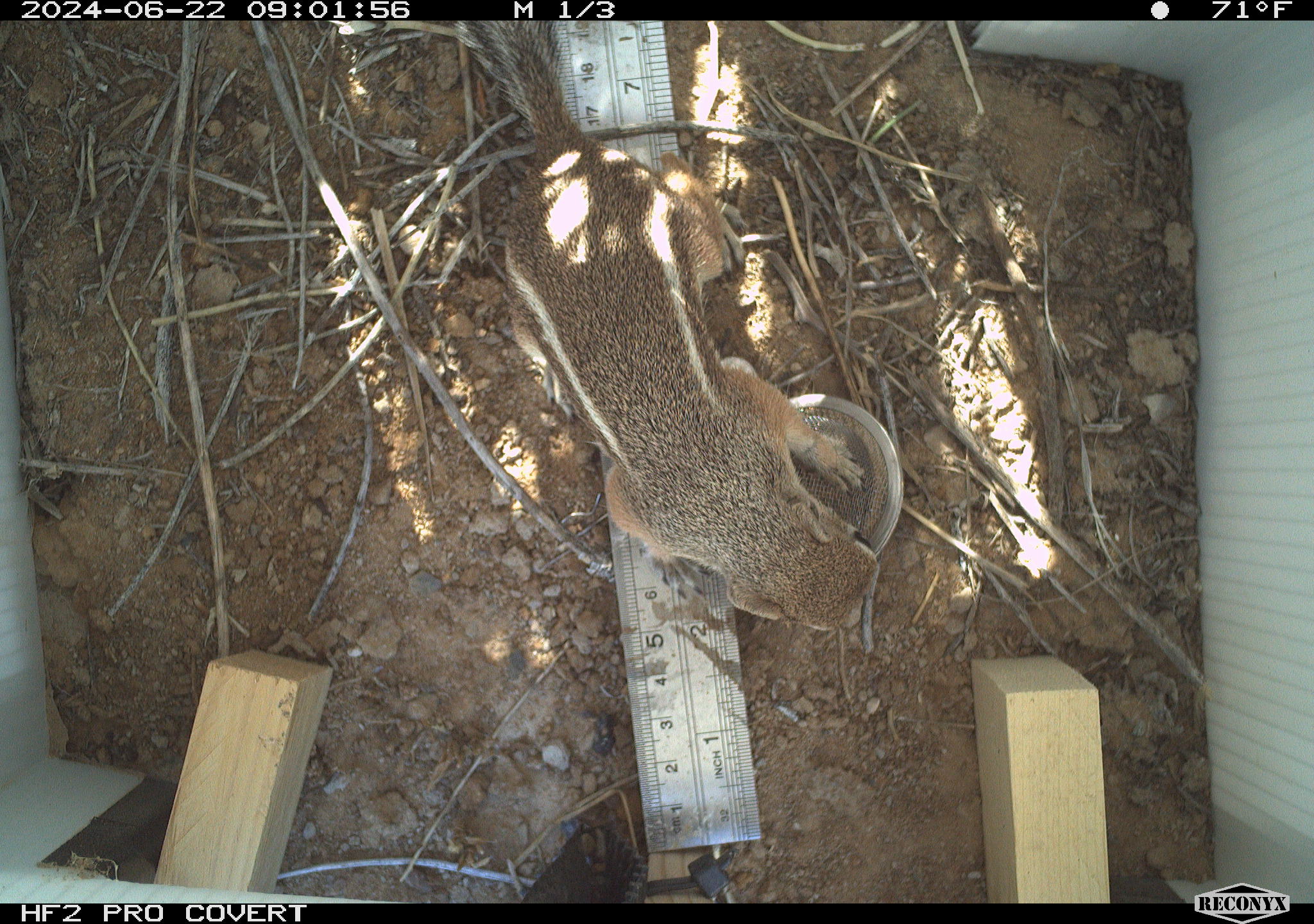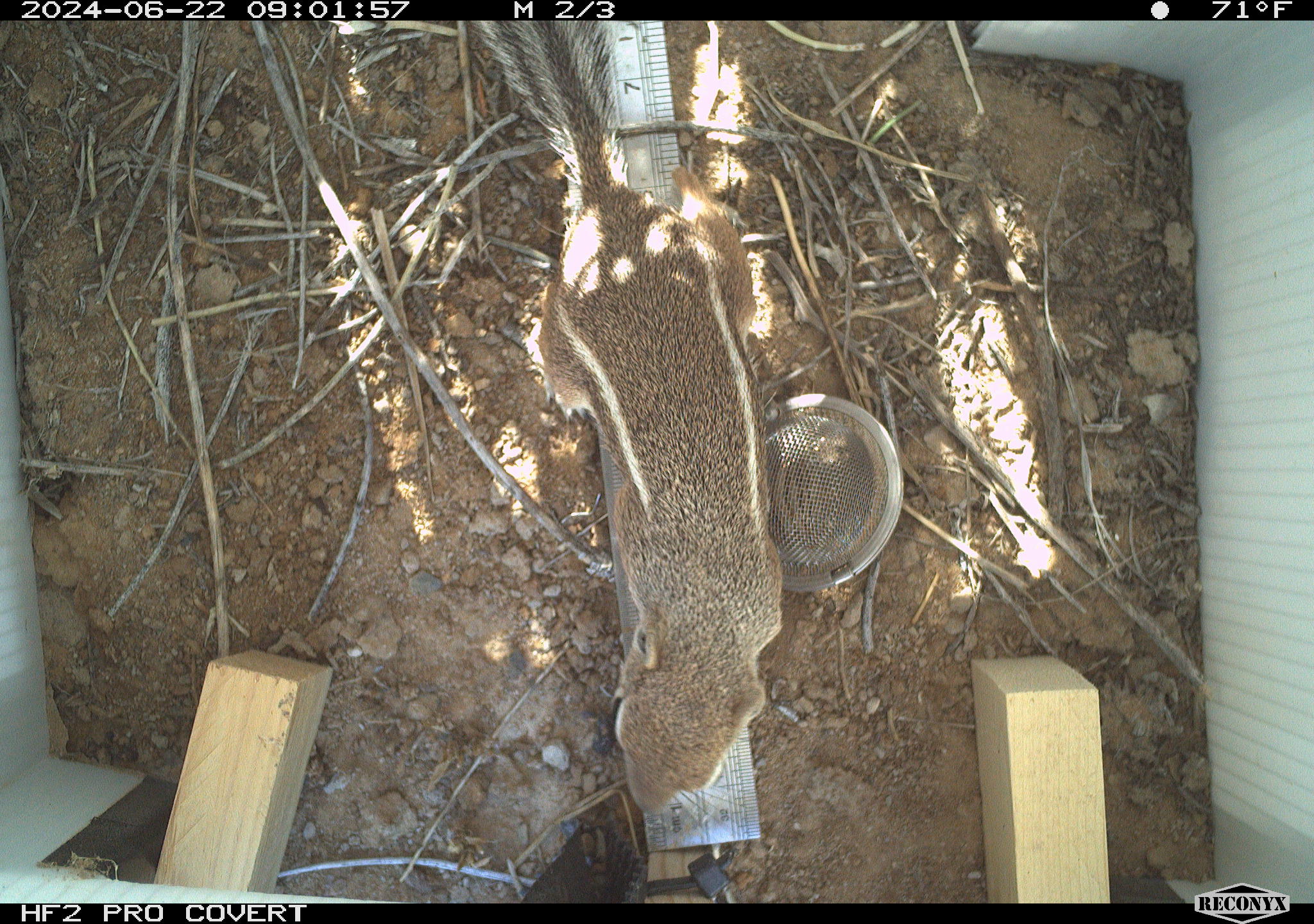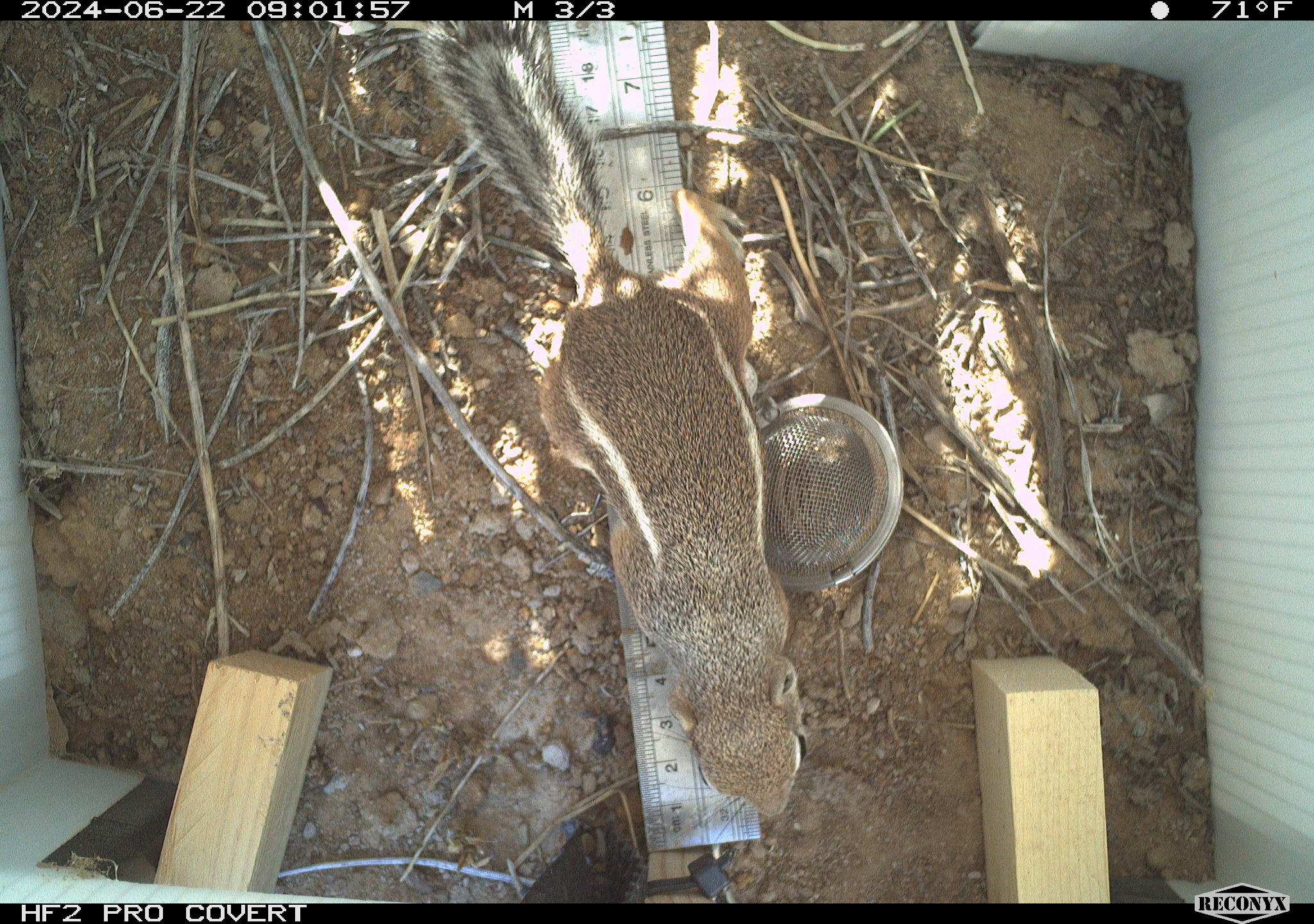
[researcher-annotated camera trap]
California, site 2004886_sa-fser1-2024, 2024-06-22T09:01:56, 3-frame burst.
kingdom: Animalia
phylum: Chordata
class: Mammalia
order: Rodentia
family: Sciuridae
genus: Ammospermophilus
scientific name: Ammospermophilus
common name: antelope ground squirrels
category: ammospermophilus species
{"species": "ammospermophilus species (antelope ground squirrels) (Ammospermophilus)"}